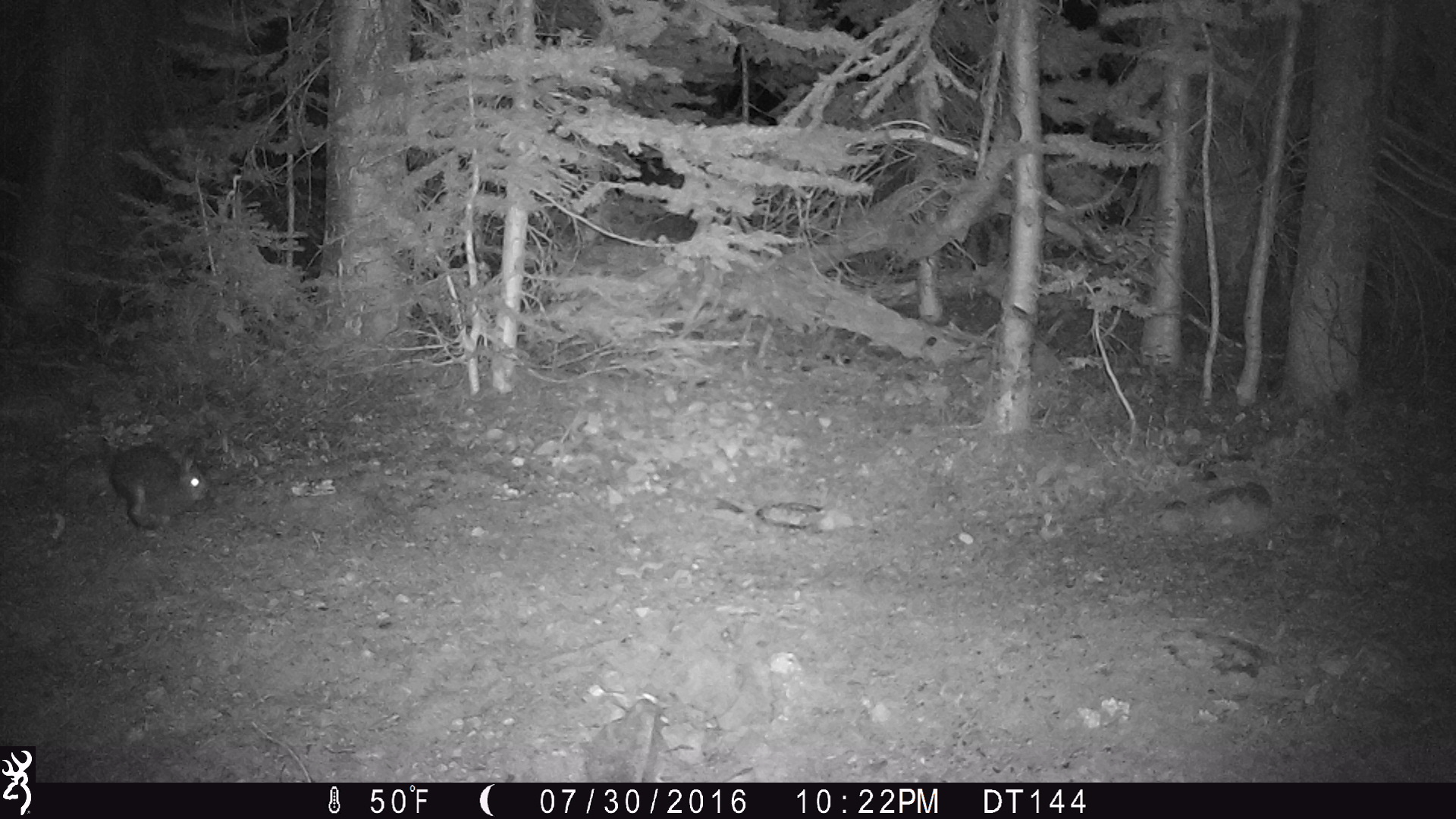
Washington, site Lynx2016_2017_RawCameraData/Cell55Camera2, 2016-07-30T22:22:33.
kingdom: Animalia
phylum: Chordata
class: Mammalia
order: Lagomorpha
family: Leporidae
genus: Lepus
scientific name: Lepus americanus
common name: snowshoe hare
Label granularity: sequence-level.